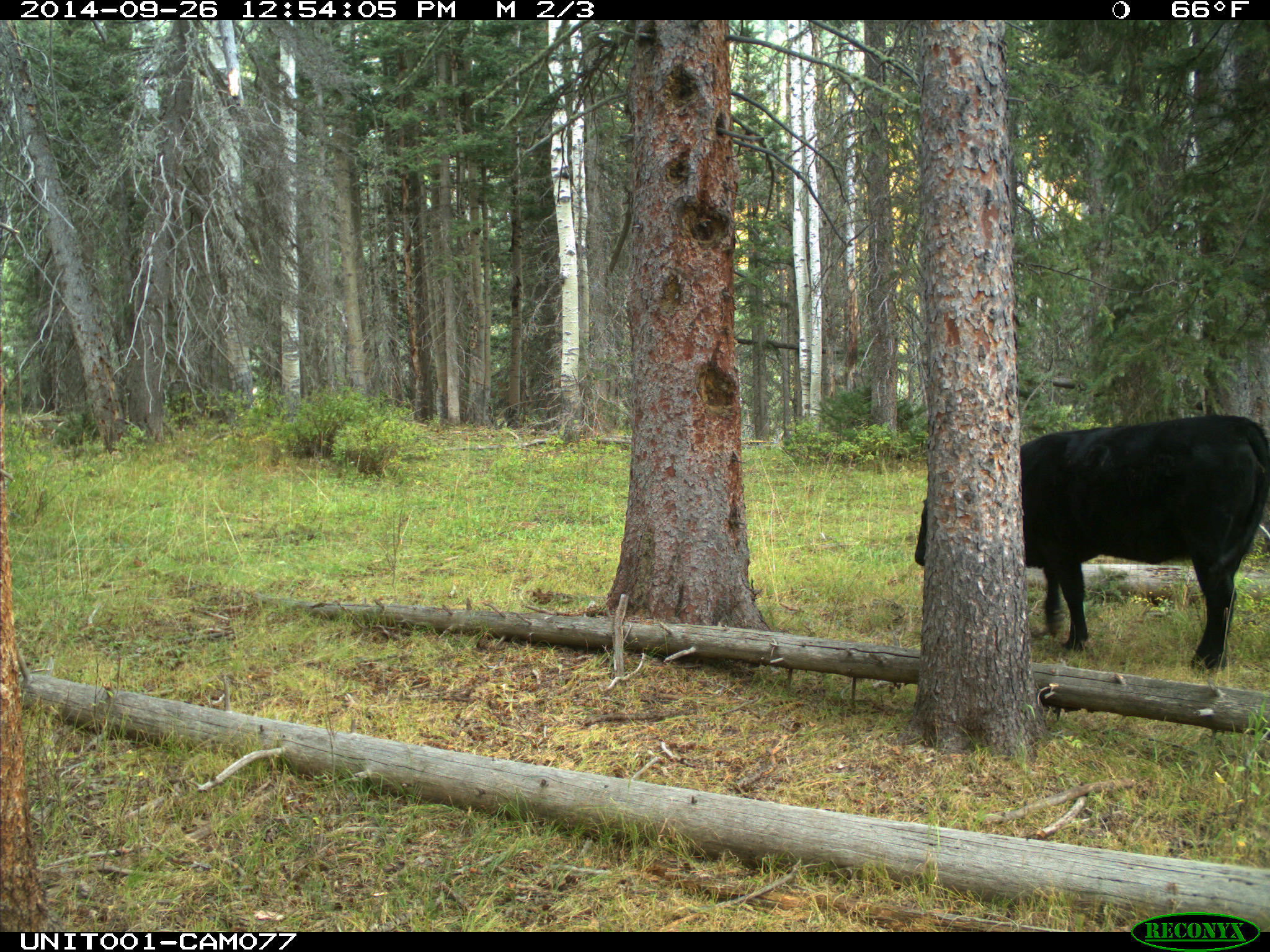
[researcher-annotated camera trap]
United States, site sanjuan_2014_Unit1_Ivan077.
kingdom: Animalia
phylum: Chordata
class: Mammalia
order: Artiodactyla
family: Bovidae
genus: Bos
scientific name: Bos taurus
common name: domestic cow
Bos taurus (domestic cow).